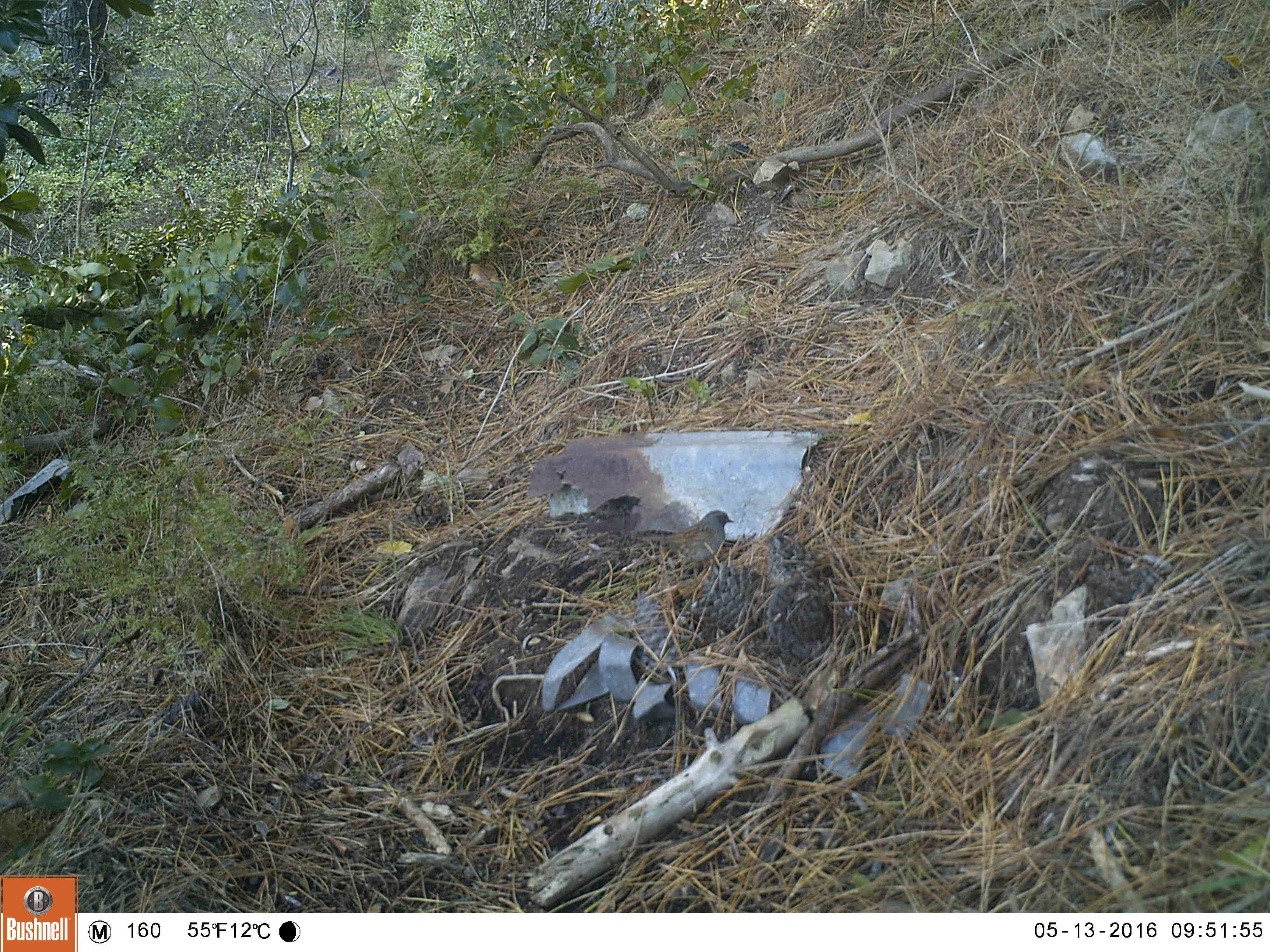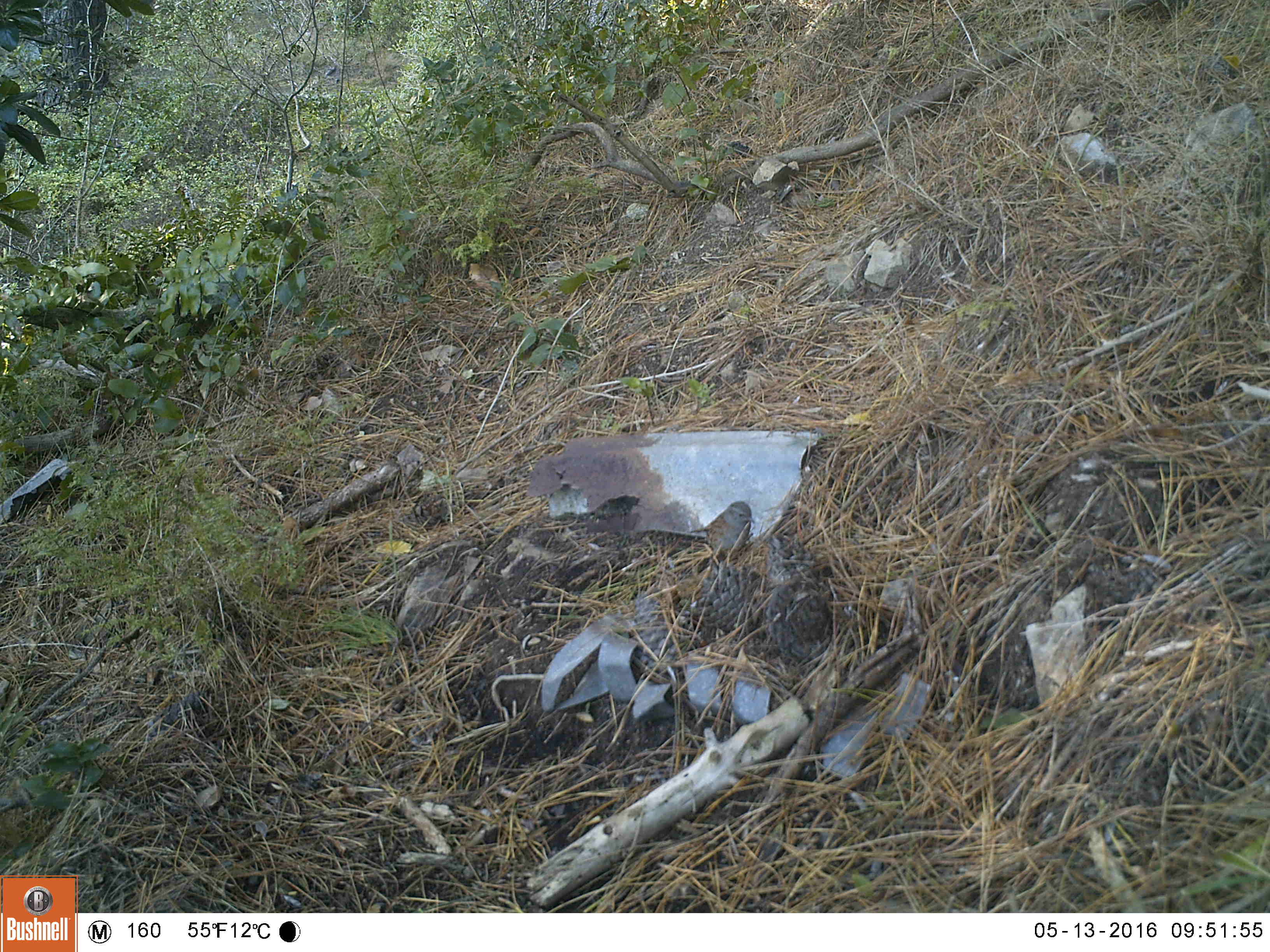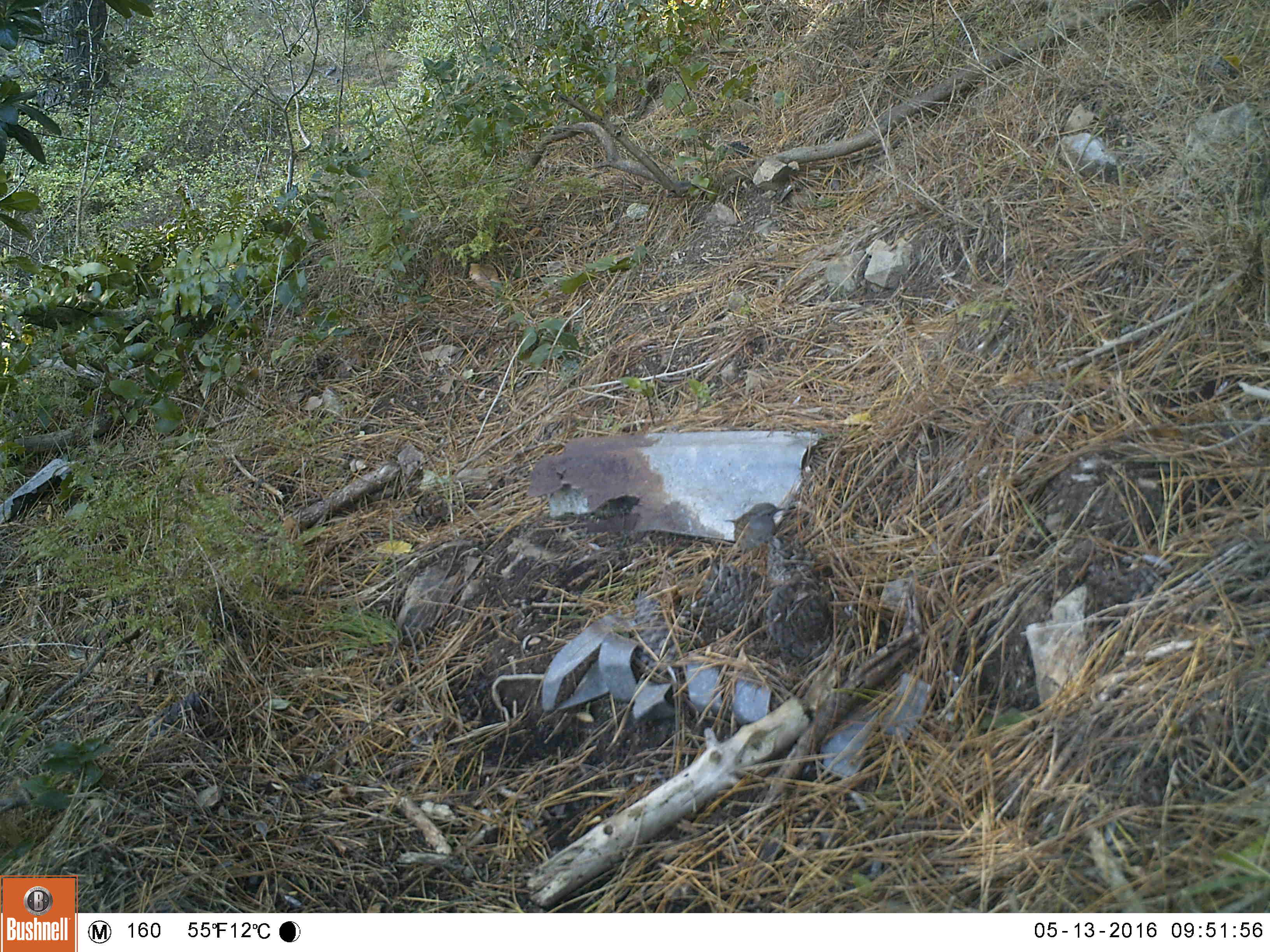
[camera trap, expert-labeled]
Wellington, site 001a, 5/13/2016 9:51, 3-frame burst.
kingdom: Animalia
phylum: Chordata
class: Aves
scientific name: Aves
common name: bird